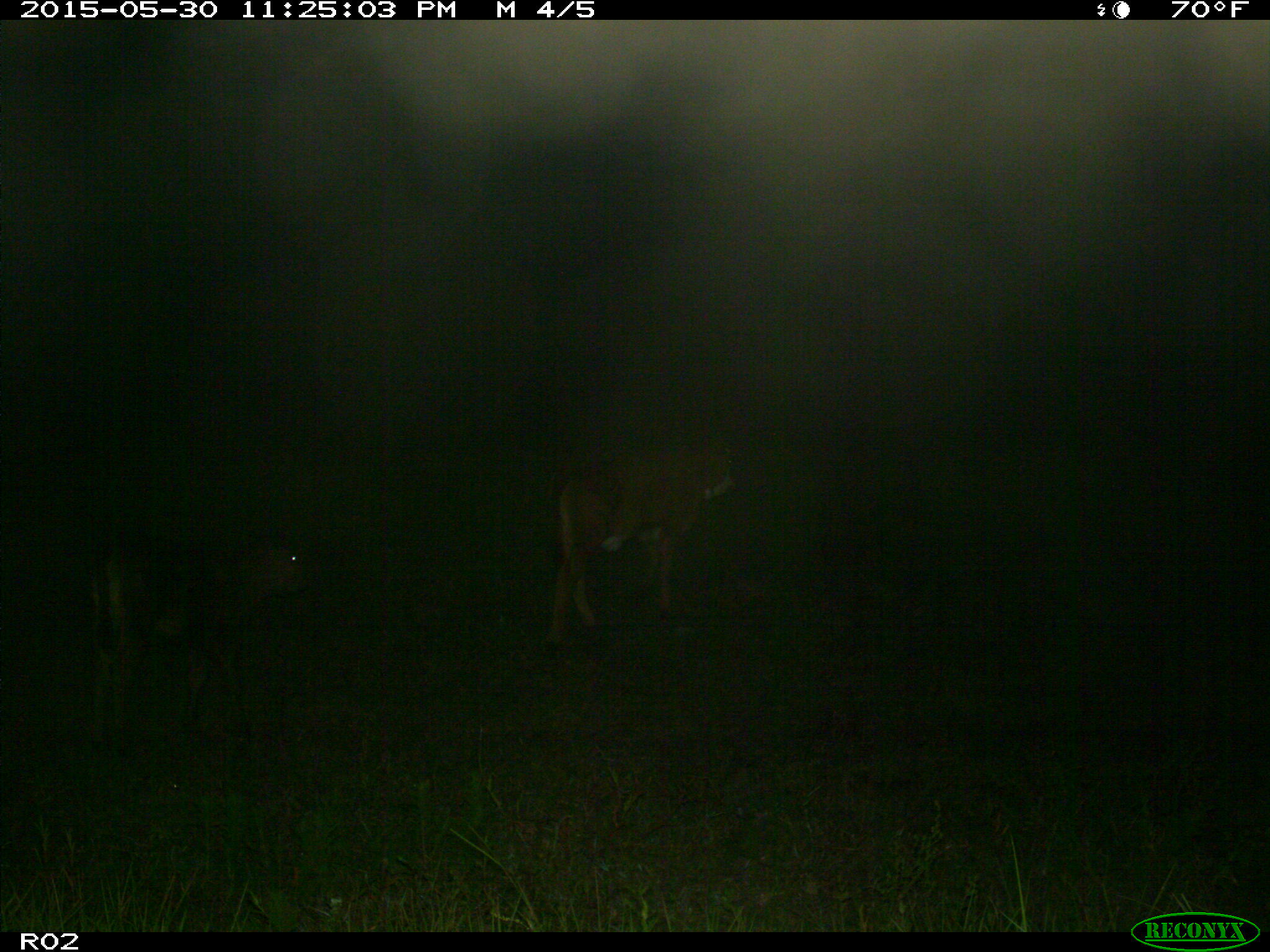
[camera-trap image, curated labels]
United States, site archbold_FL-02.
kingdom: Animalia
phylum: Chordata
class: Mammalia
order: Artiodactyla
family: Bovidae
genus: Bos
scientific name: Bos taurus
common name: domestic cow